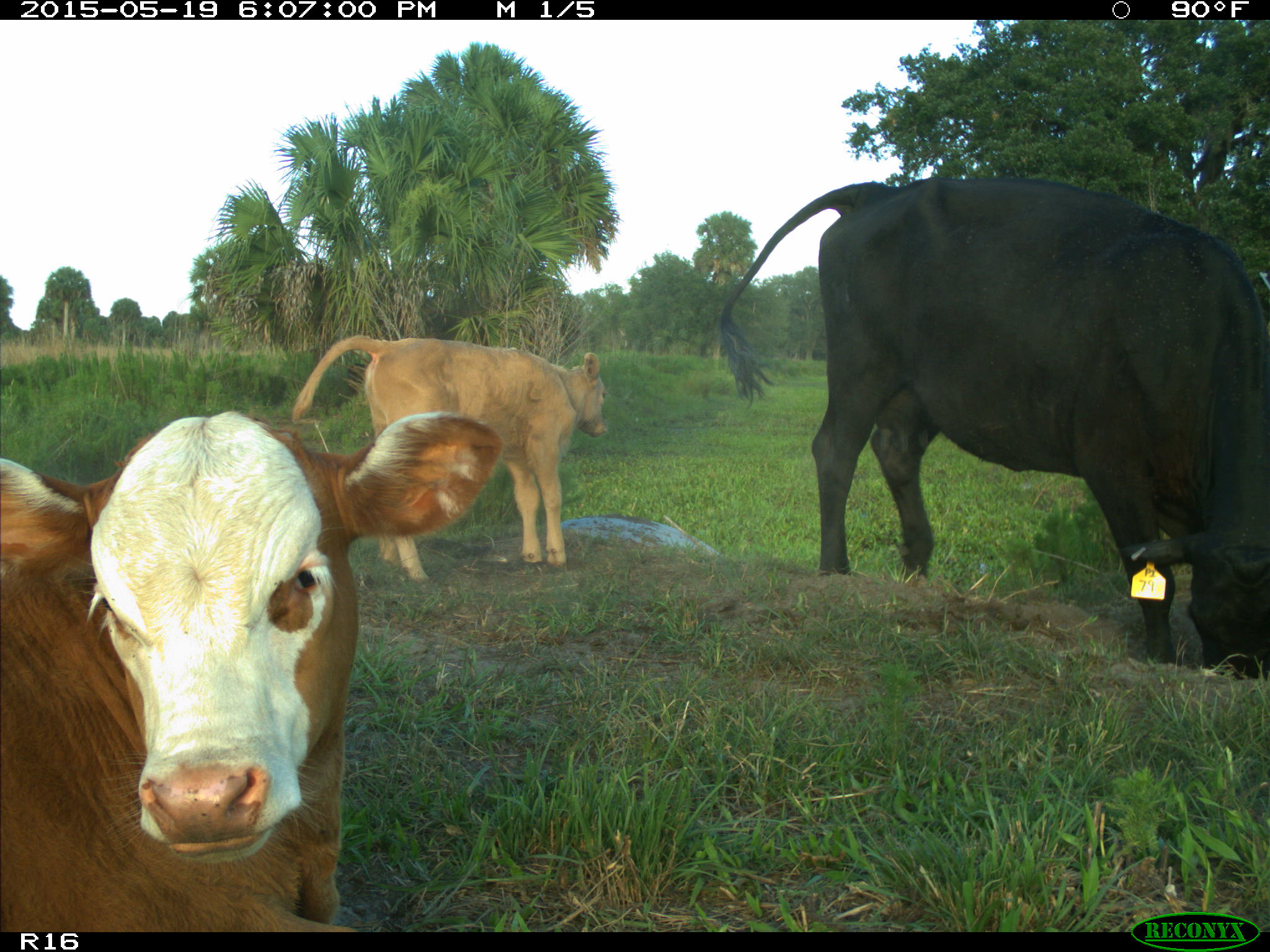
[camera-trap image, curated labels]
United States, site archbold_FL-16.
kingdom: Animalia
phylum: Chordata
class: Mammalia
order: Artiodactyla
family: Bovidae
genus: Bos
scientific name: Bos taurus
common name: domestic cow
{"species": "Bos taurus (domestic cow)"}